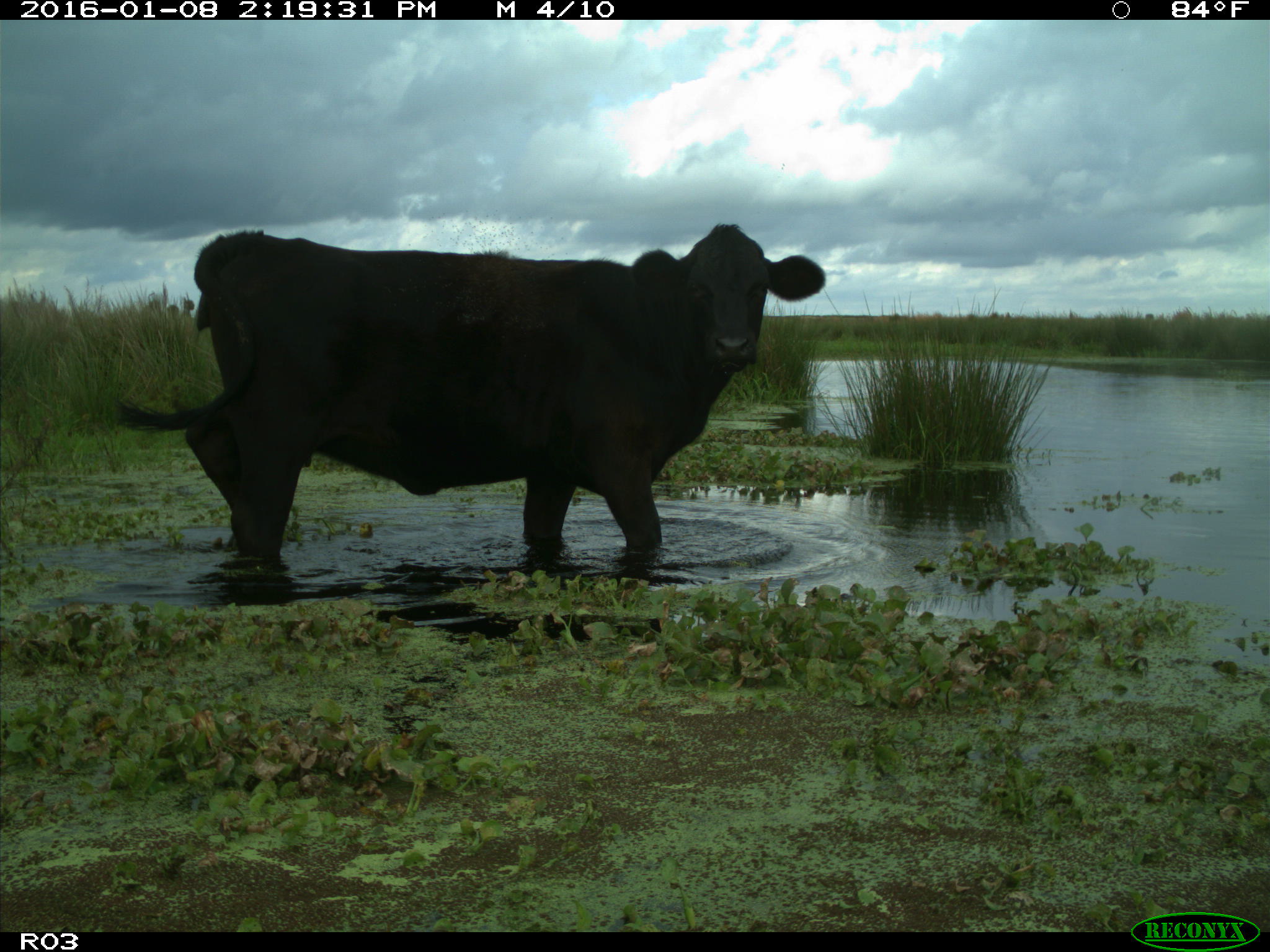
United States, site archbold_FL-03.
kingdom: Animalia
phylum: Chordata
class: Mammalia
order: Artiodactyla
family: Bovidae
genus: Bos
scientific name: Bos taurus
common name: domestic cow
Bos taurus (domestic cow).